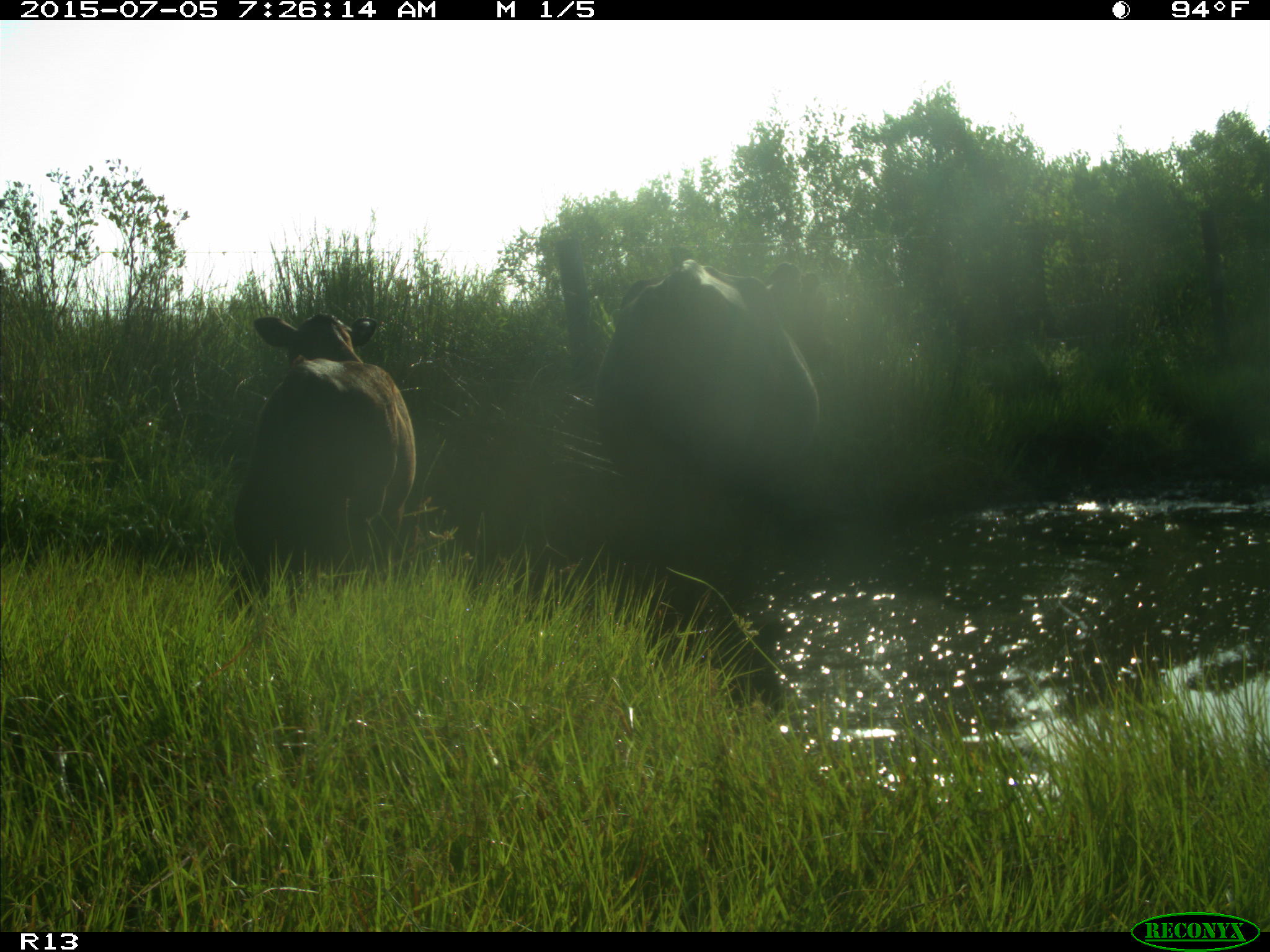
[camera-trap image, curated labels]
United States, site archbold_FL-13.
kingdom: Animalia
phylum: Chordata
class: Mammalia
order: Artiodactyla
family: Bovidae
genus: Bos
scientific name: Bos taurus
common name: domestic cow